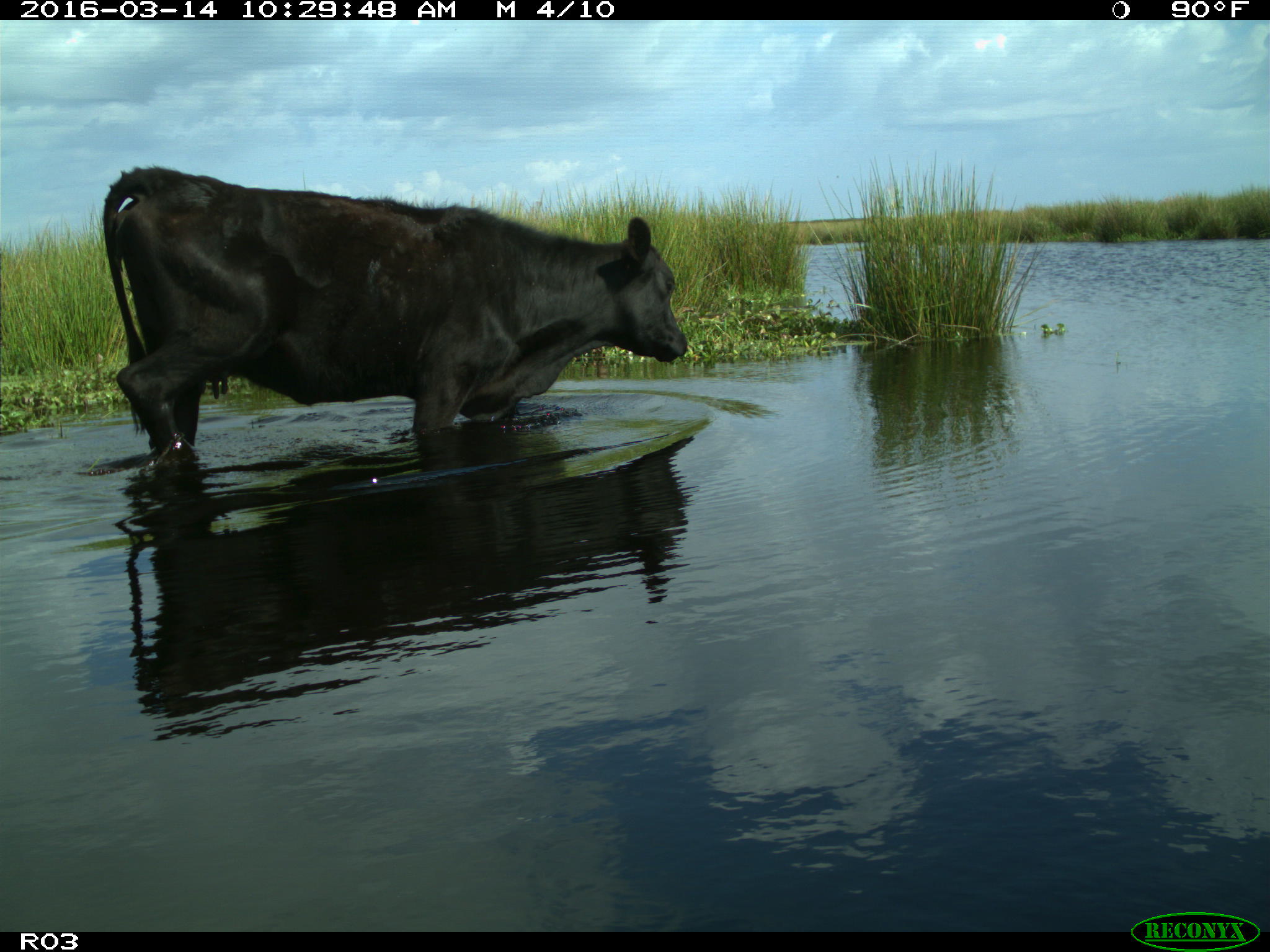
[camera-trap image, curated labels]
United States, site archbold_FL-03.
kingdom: Animalia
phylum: Chordata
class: Mammalia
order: Artiodactyla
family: Bovidae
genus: Bos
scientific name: Bos taurus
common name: domestic cow